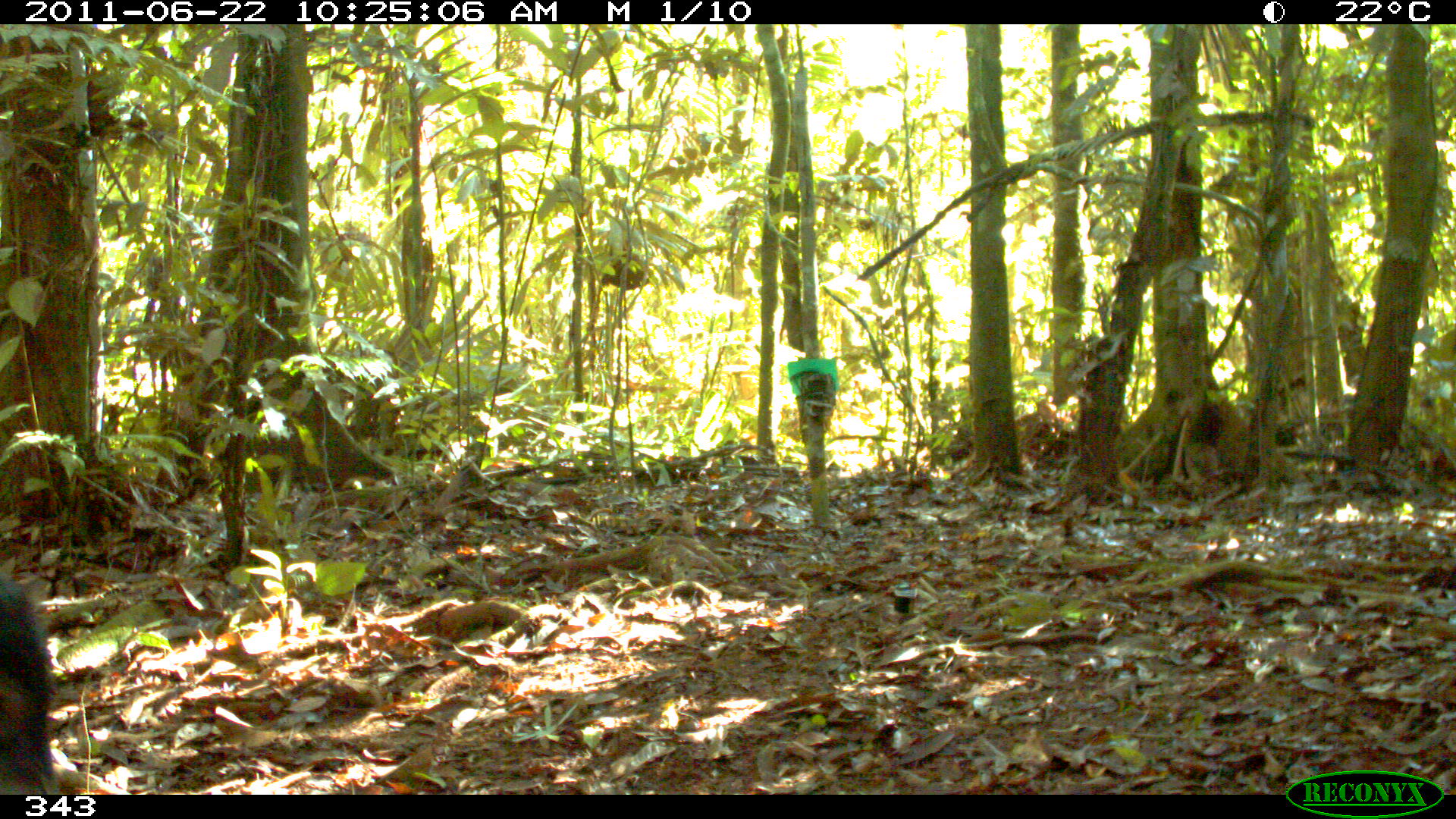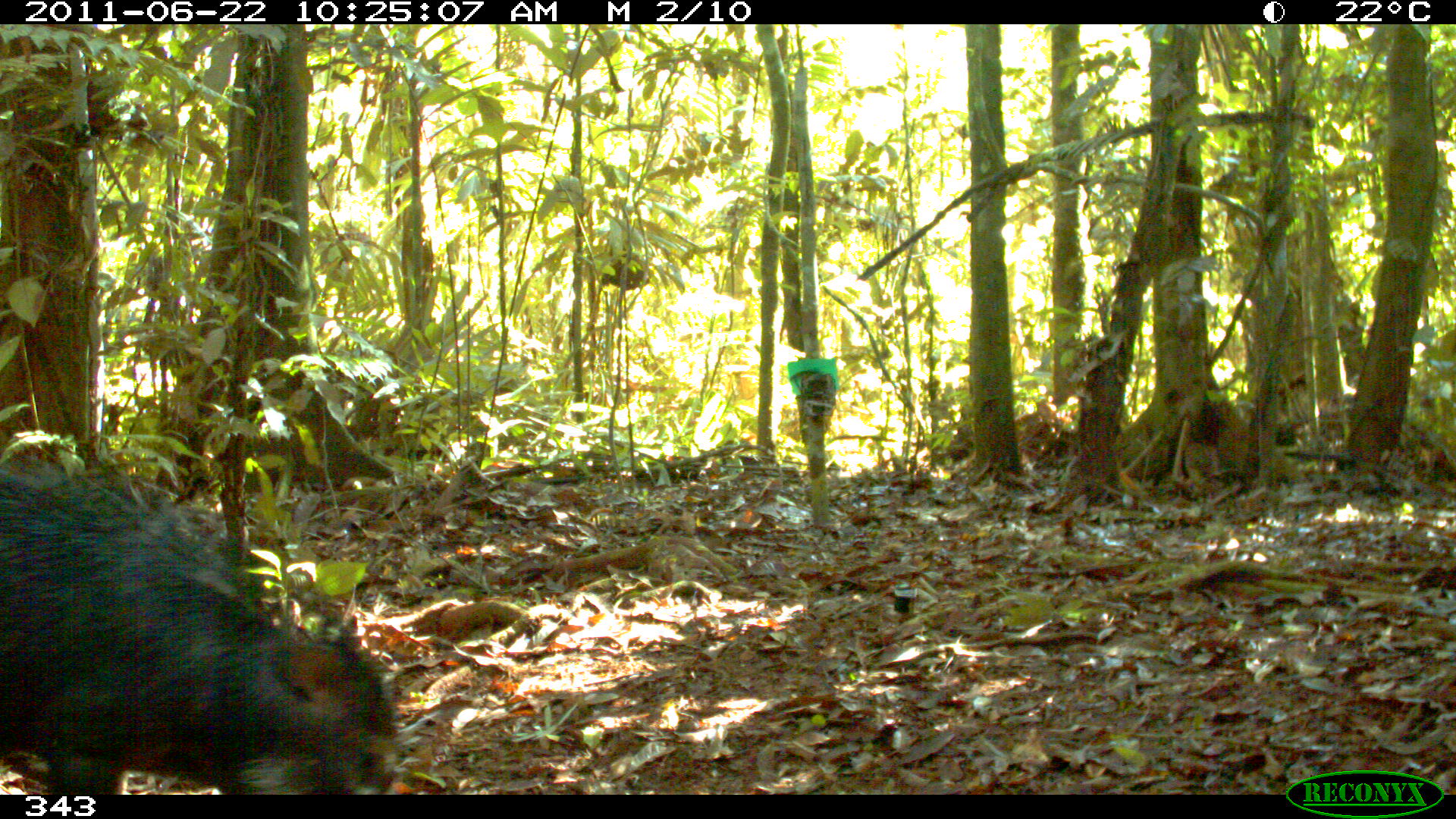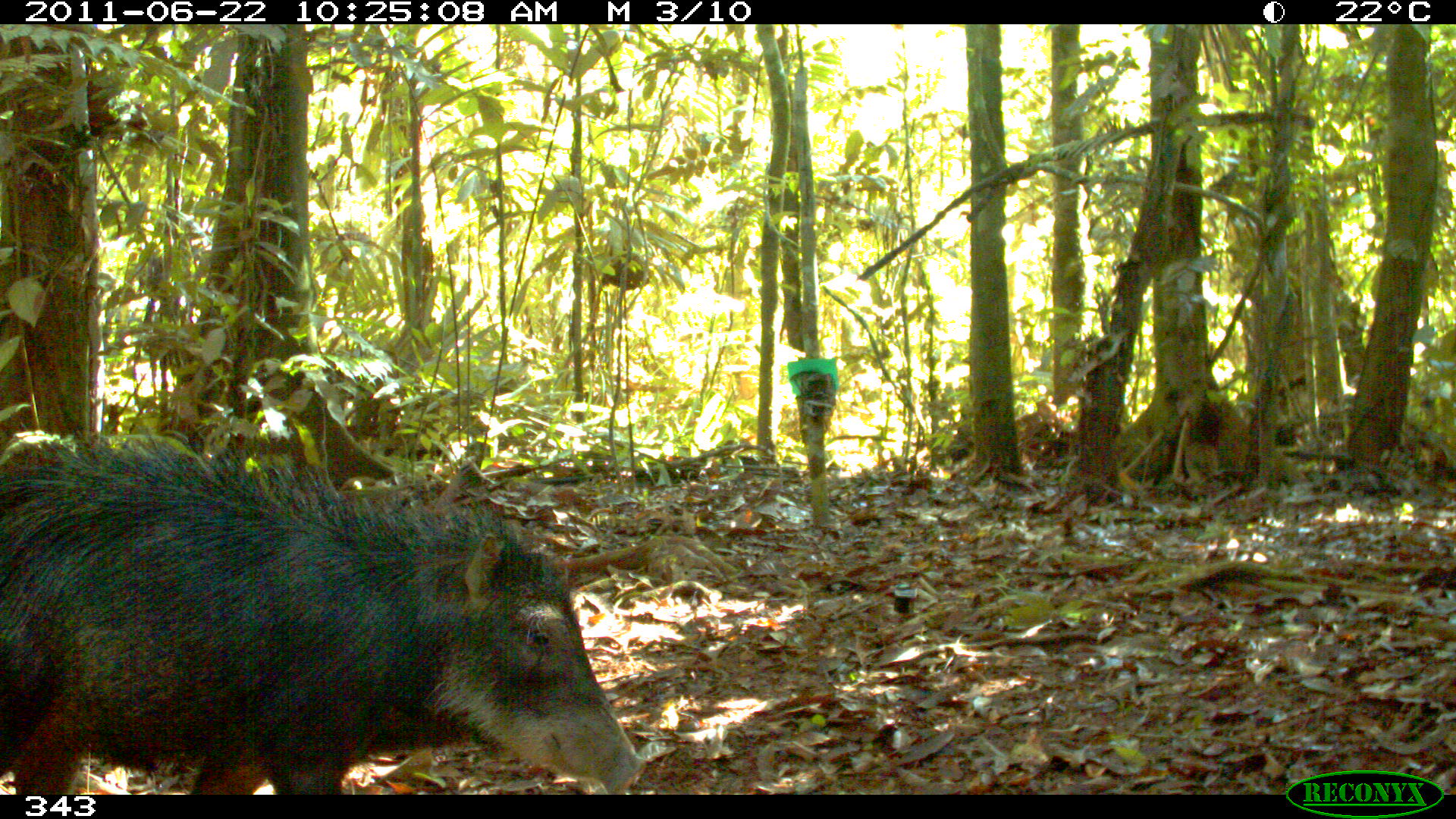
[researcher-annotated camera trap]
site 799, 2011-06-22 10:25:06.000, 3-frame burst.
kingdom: Animalia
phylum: Chordata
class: Mammalia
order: Artiodactyla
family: Tayassuidae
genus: Tayassu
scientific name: Tayassu pecari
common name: white-lipped peccary